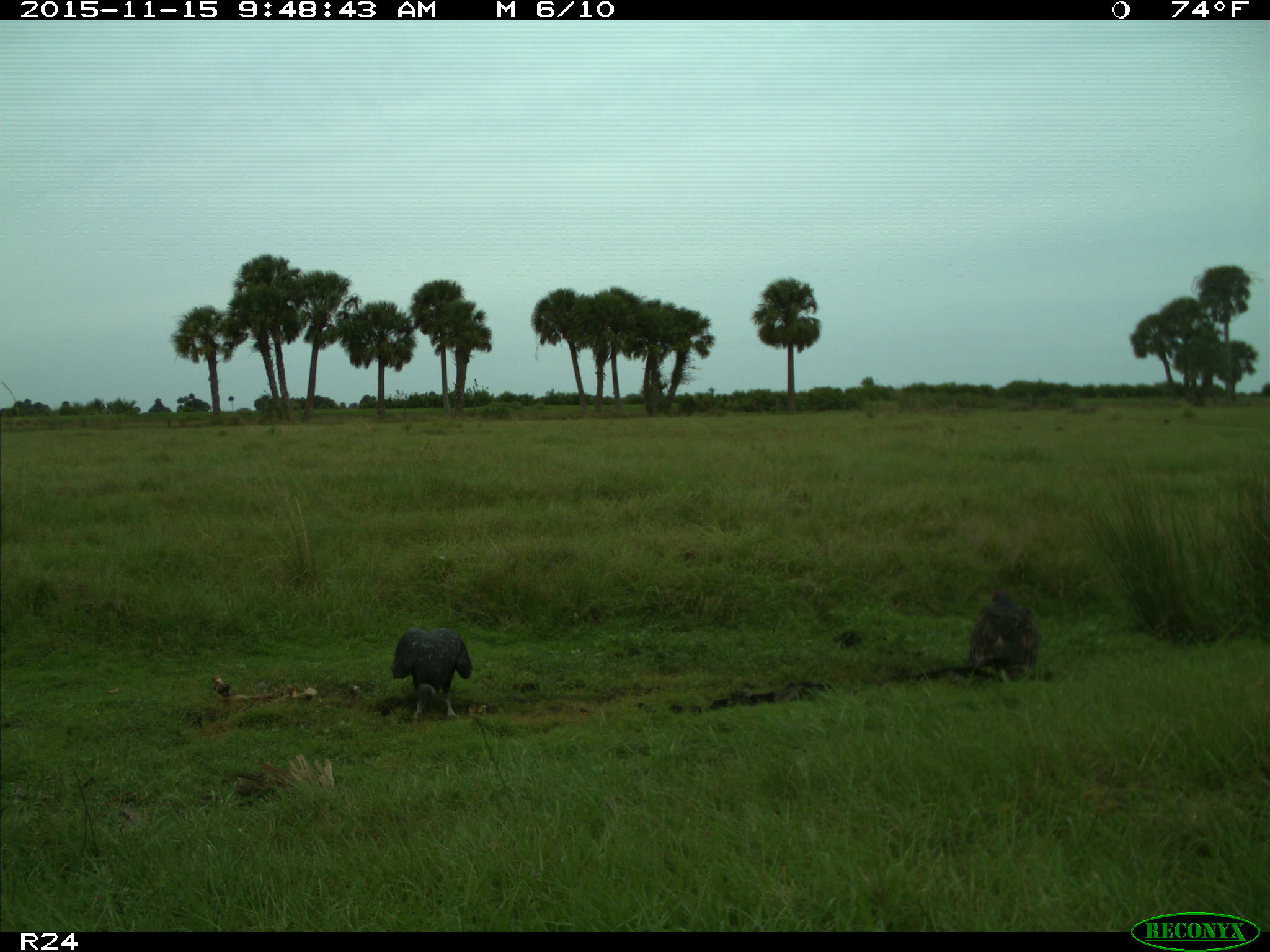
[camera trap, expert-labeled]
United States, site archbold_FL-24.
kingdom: Animalia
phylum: Chordata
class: Aves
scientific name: Aves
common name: birds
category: unidentified bird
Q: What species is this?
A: Unidentified bird (birds) (Aves).